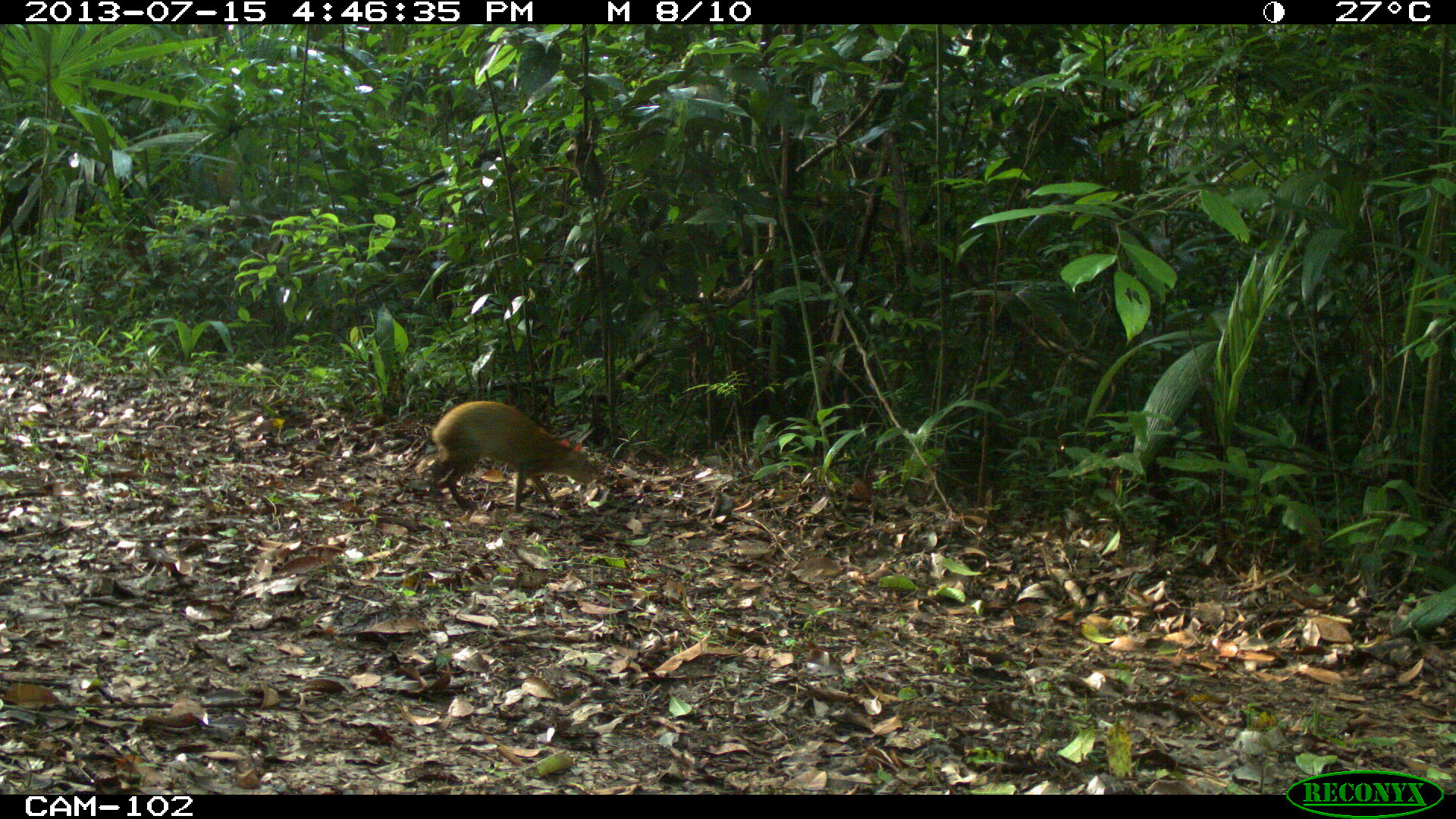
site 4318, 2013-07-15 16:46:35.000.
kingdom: Animalia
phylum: Chordata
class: Mammalia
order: Rodentia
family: Dasyproctidae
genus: Dasyprocta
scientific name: Dasyprocta punctata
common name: central american agouti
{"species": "Dasyprocta punctata (central american agouti)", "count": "1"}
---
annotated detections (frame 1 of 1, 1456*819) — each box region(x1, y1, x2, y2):
dasyprocta punctata: region(428, 399, 601, 512)